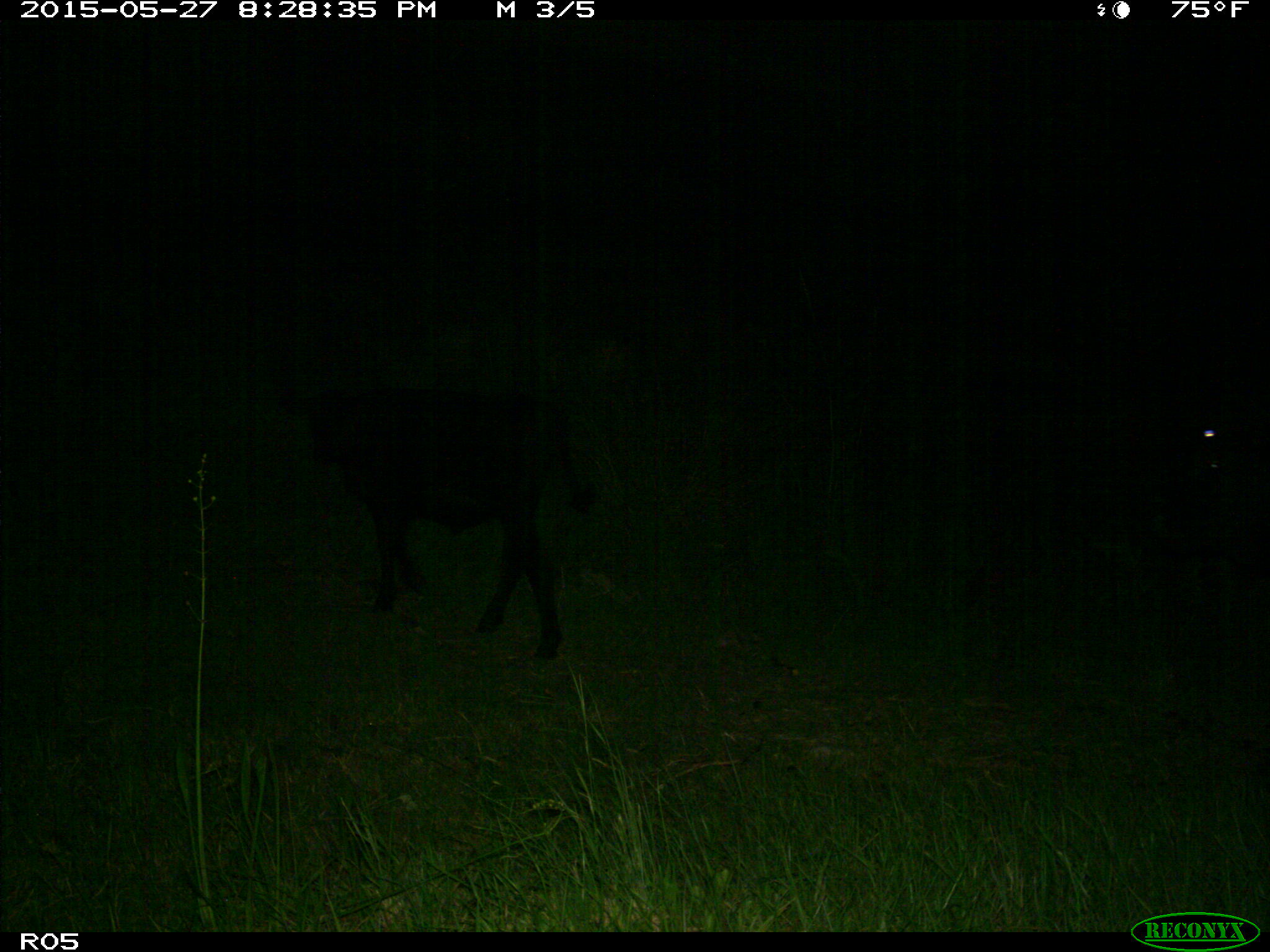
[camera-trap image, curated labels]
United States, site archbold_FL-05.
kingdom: Animalia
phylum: Chordata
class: Mammalia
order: Artiodactyla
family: Bovidae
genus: Bos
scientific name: Bos taurus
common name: domestic cow